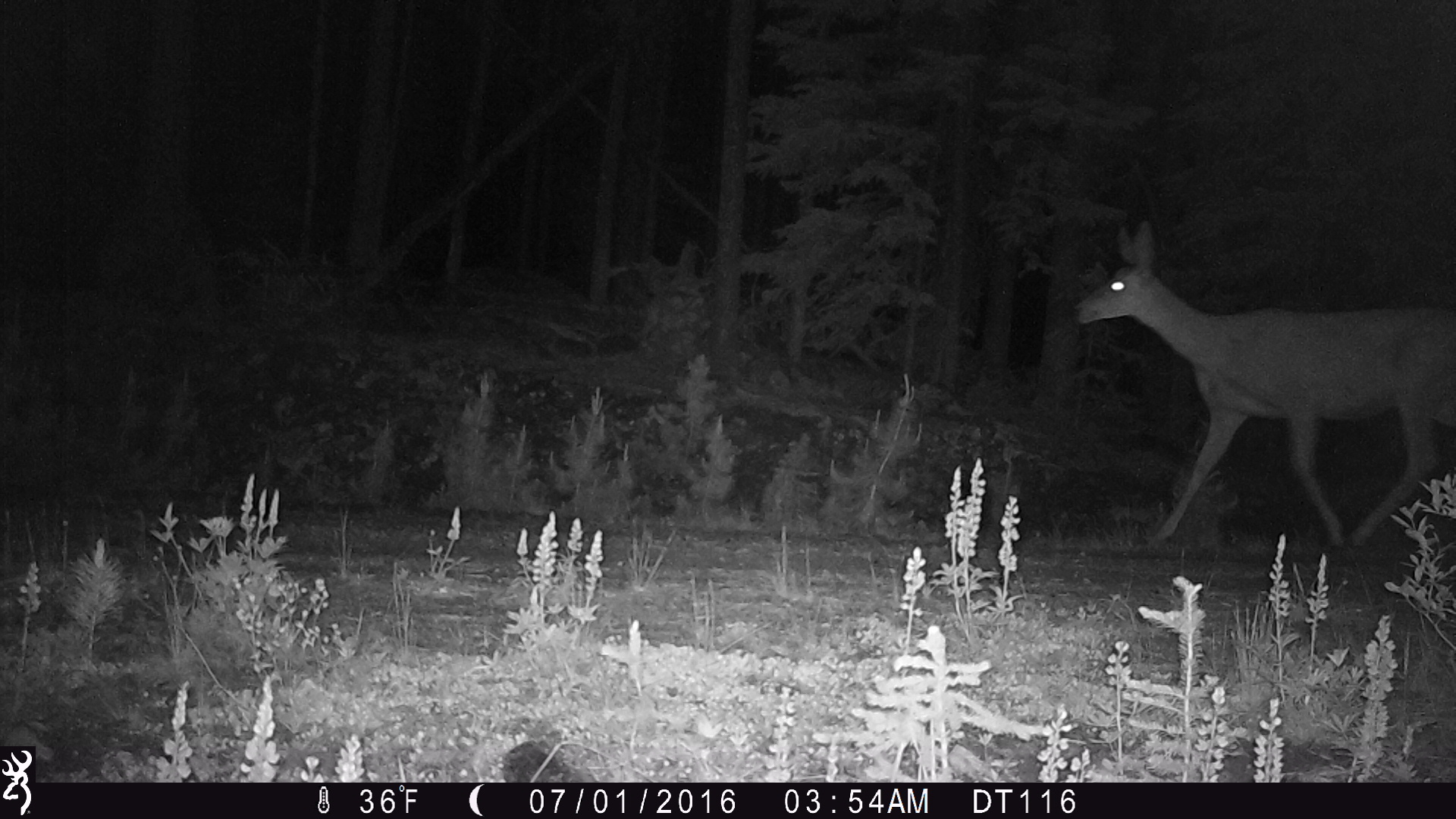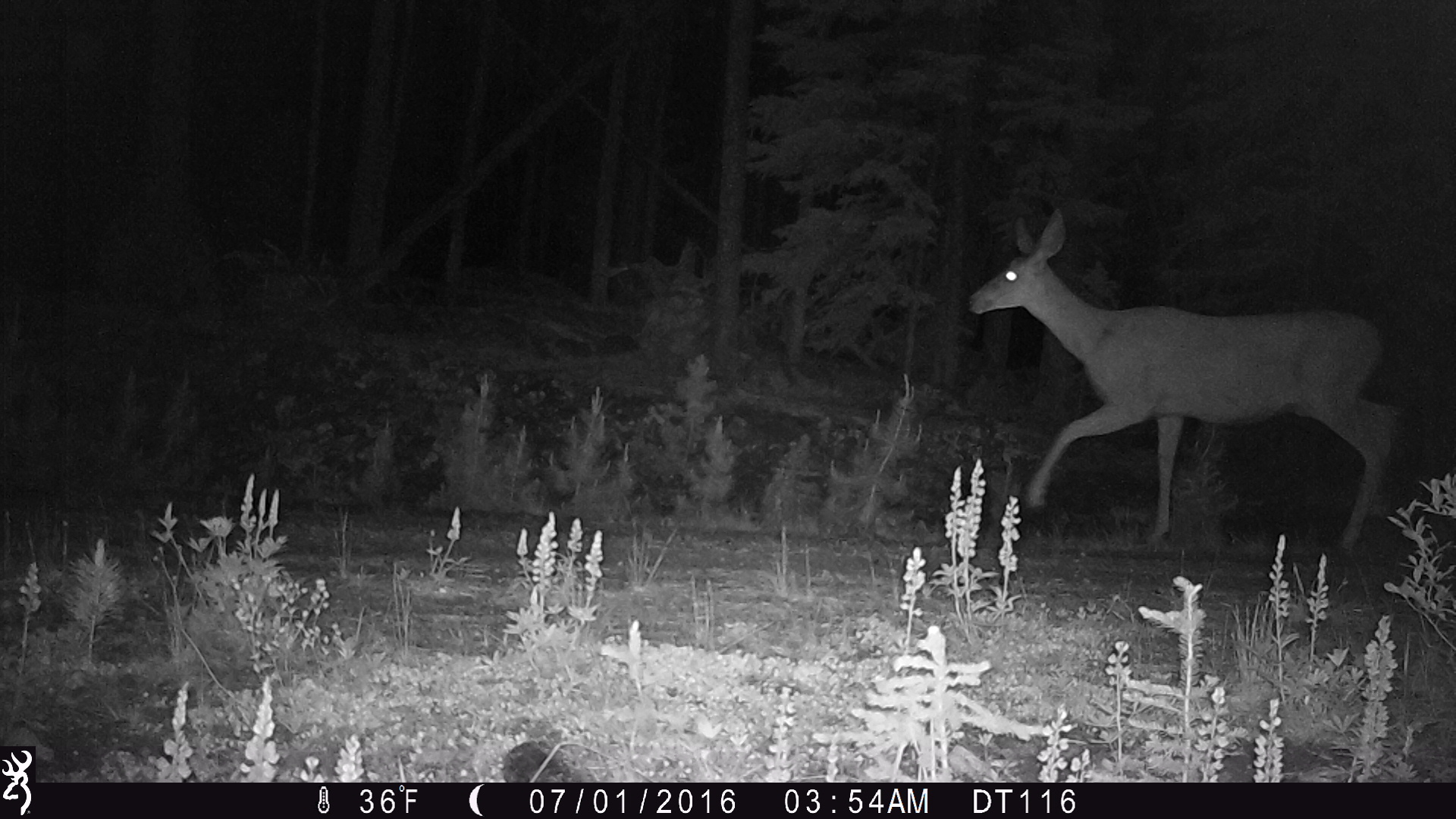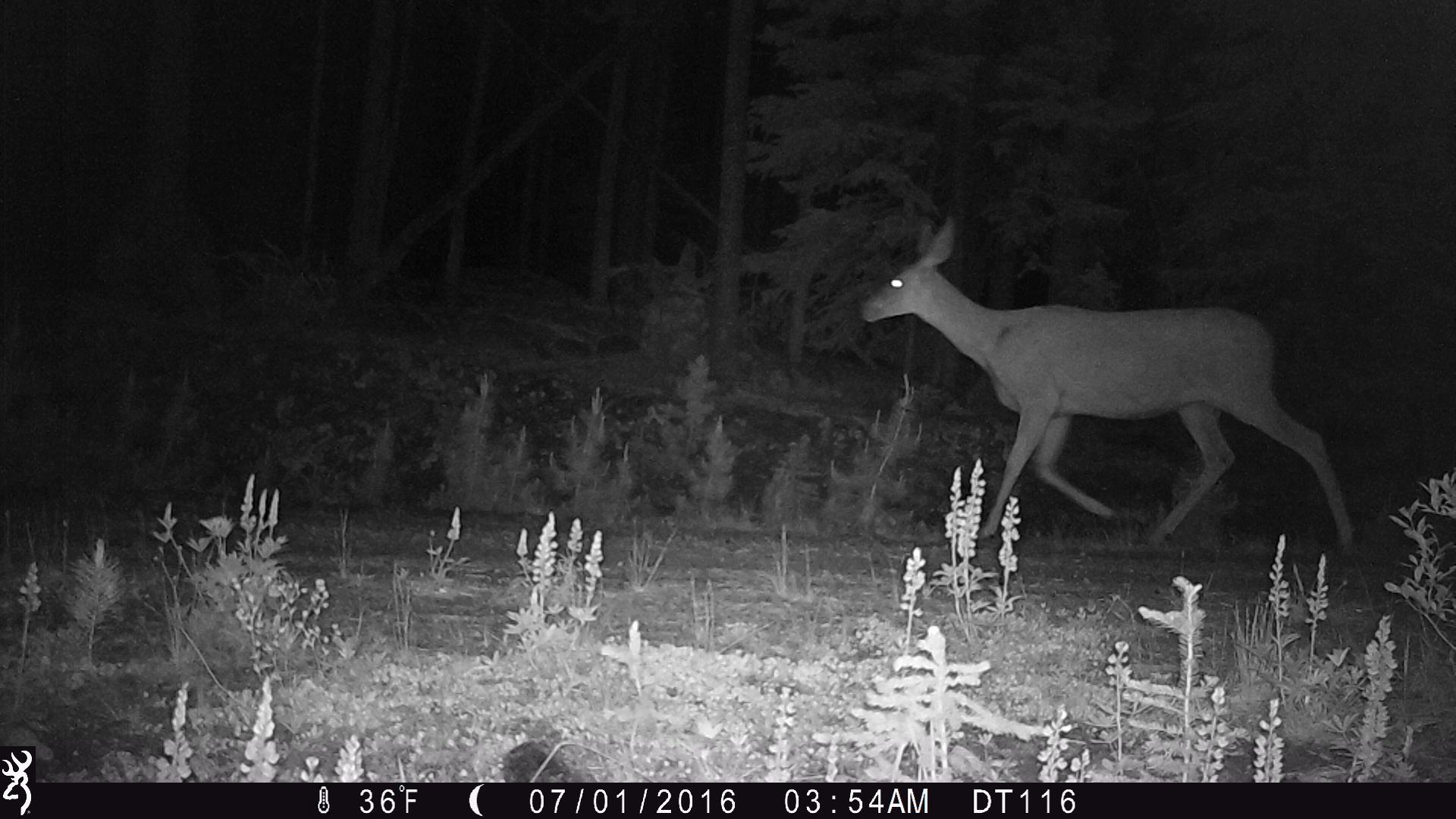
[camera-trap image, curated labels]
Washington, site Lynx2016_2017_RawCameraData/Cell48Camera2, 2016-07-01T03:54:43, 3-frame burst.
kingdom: Animalia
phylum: Chordata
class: Mammalia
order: Artiodactyla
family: Cervidae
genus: Odocoileus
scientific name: Odocoileus hemionus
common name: mule deer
Odocoileus hemionus (mule deer). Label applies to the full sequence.